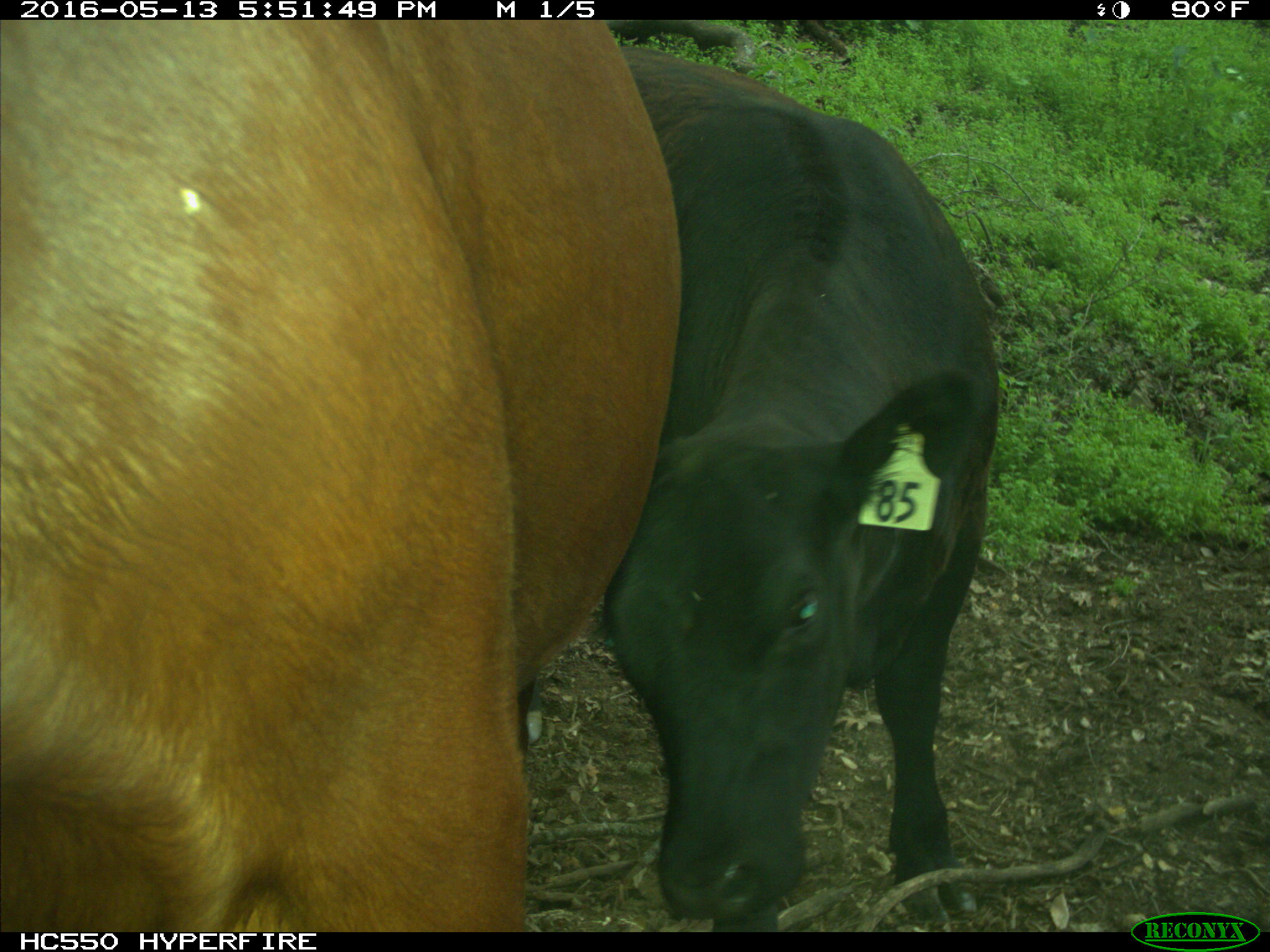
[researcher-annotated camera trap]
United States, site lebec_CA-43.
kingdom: Animalia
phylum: Chordata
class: Mammalia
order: Artiodactyla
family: Bovidae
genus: Bos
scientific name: Bos taurus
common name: domestic cow